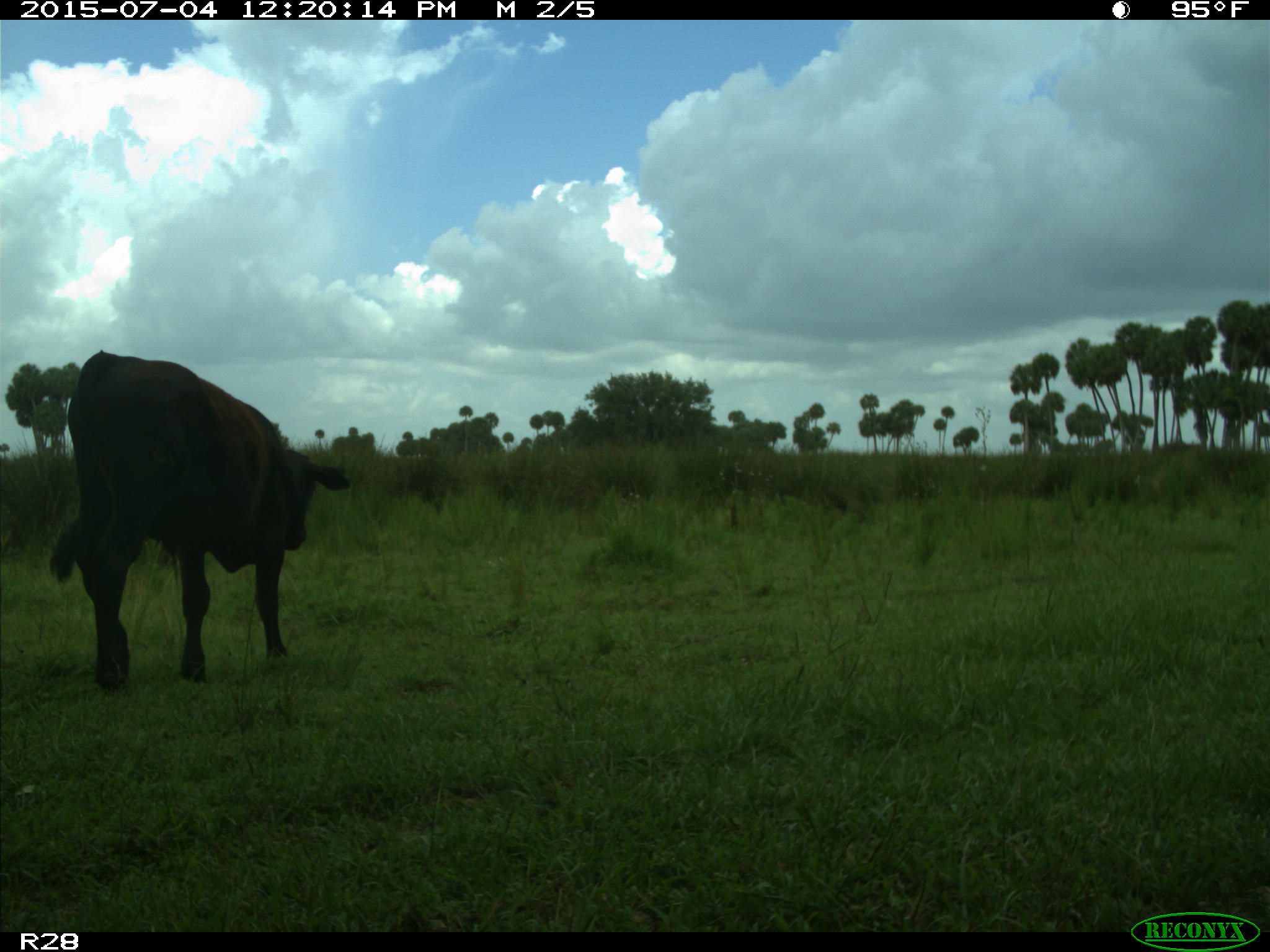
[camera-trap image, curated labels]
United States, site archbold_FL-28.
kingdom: Animalia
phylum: Chordata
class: Mammalia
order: Artiodactyla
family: Bovidae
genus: Bos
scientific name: Bos taurus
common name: domestic cow